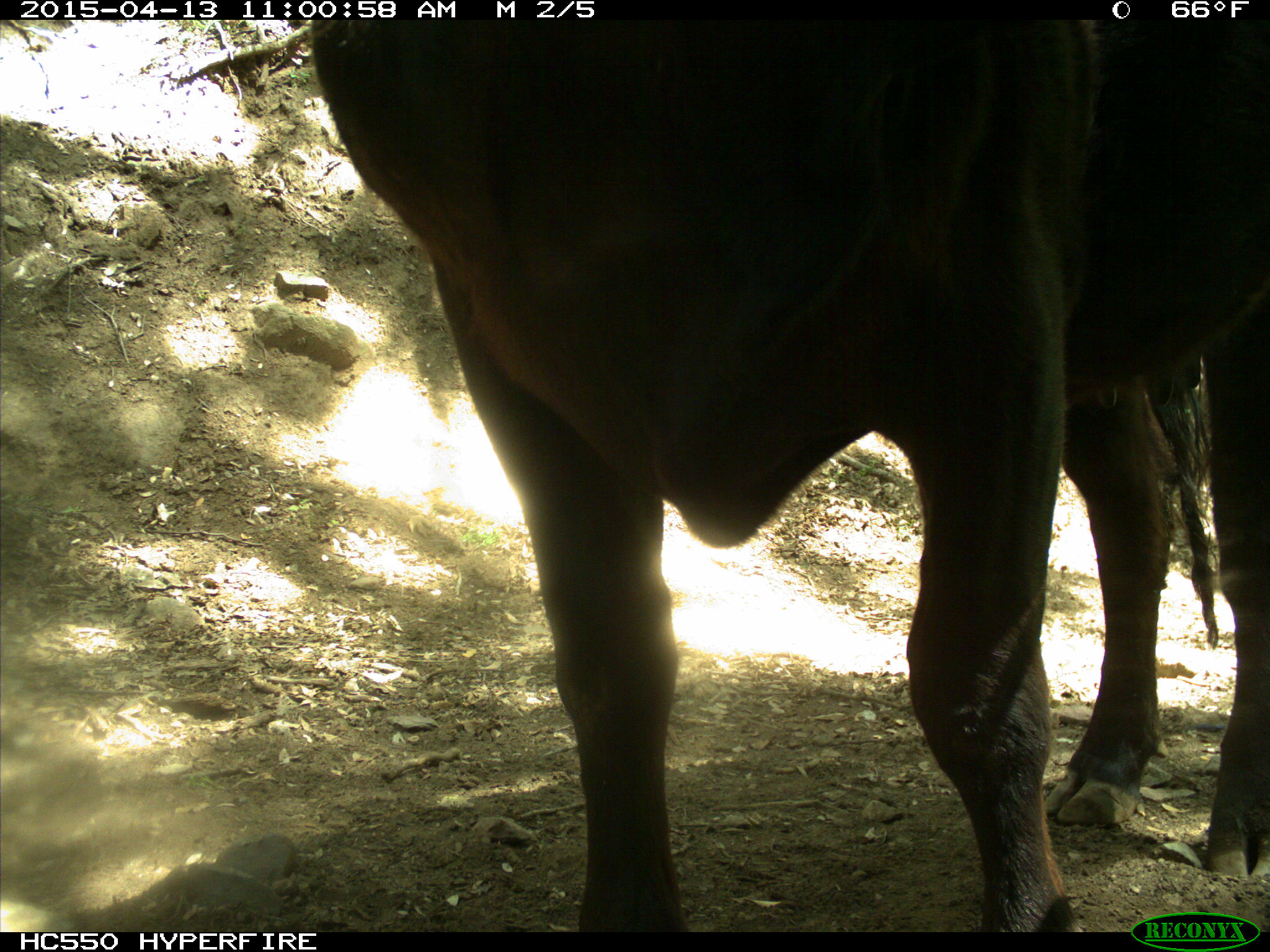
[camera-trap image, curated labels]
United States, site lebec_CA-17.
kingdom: Animalia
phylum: Chordata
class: Mammalia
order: Artiodactyla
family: Bovidae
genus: Bos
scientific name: Bos taurus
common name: domestic cow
Bos taurus (domestic cow).